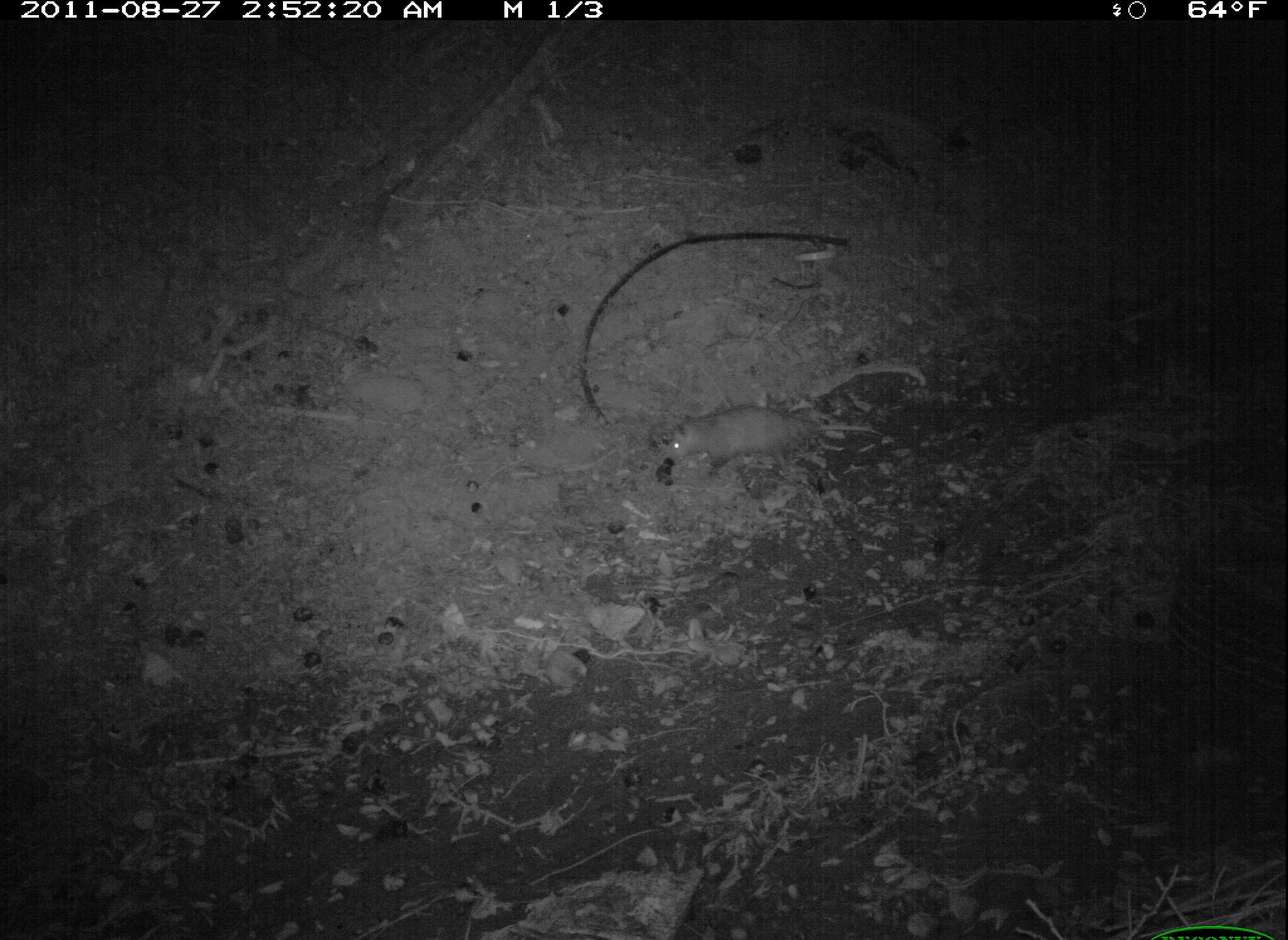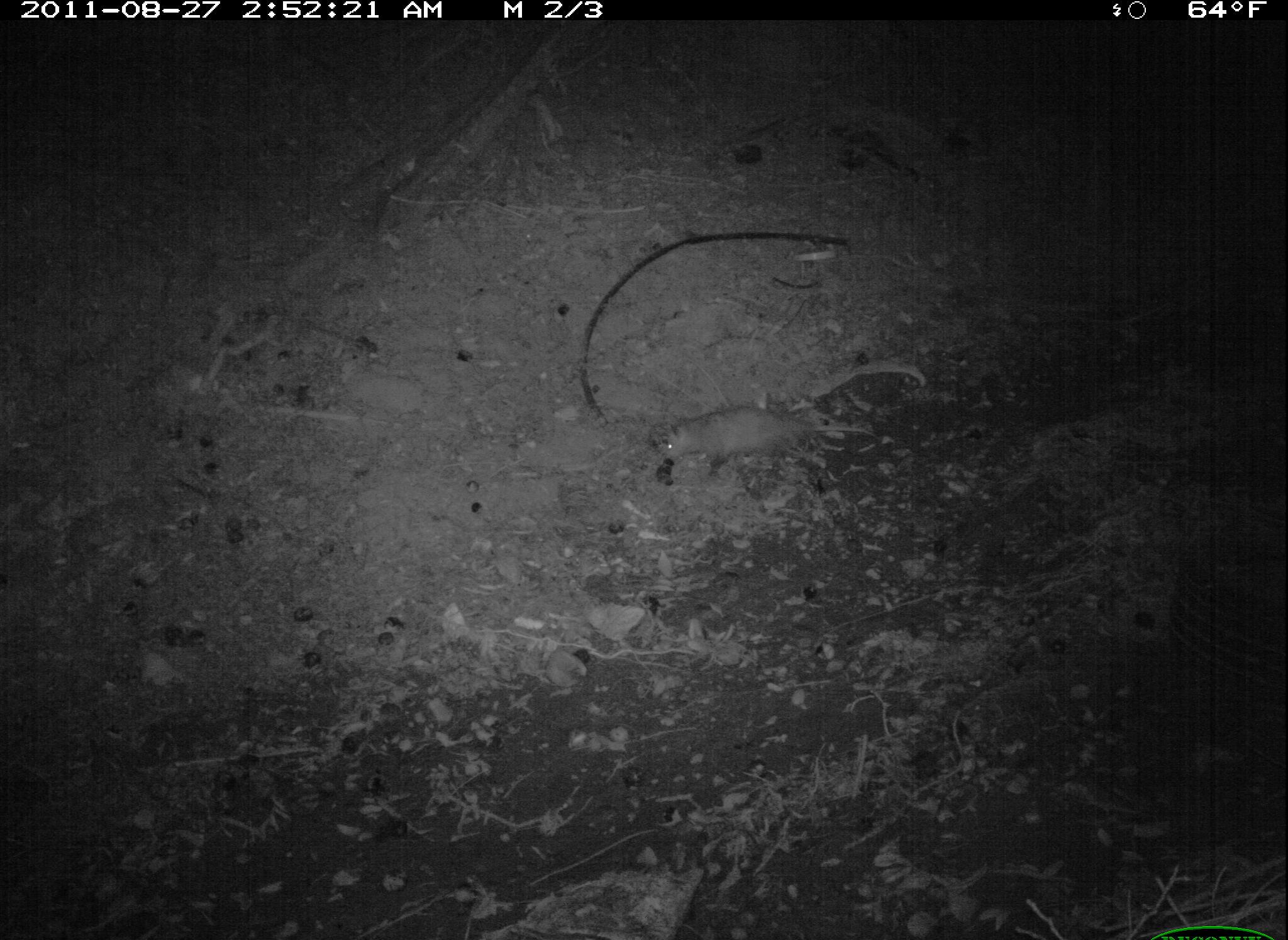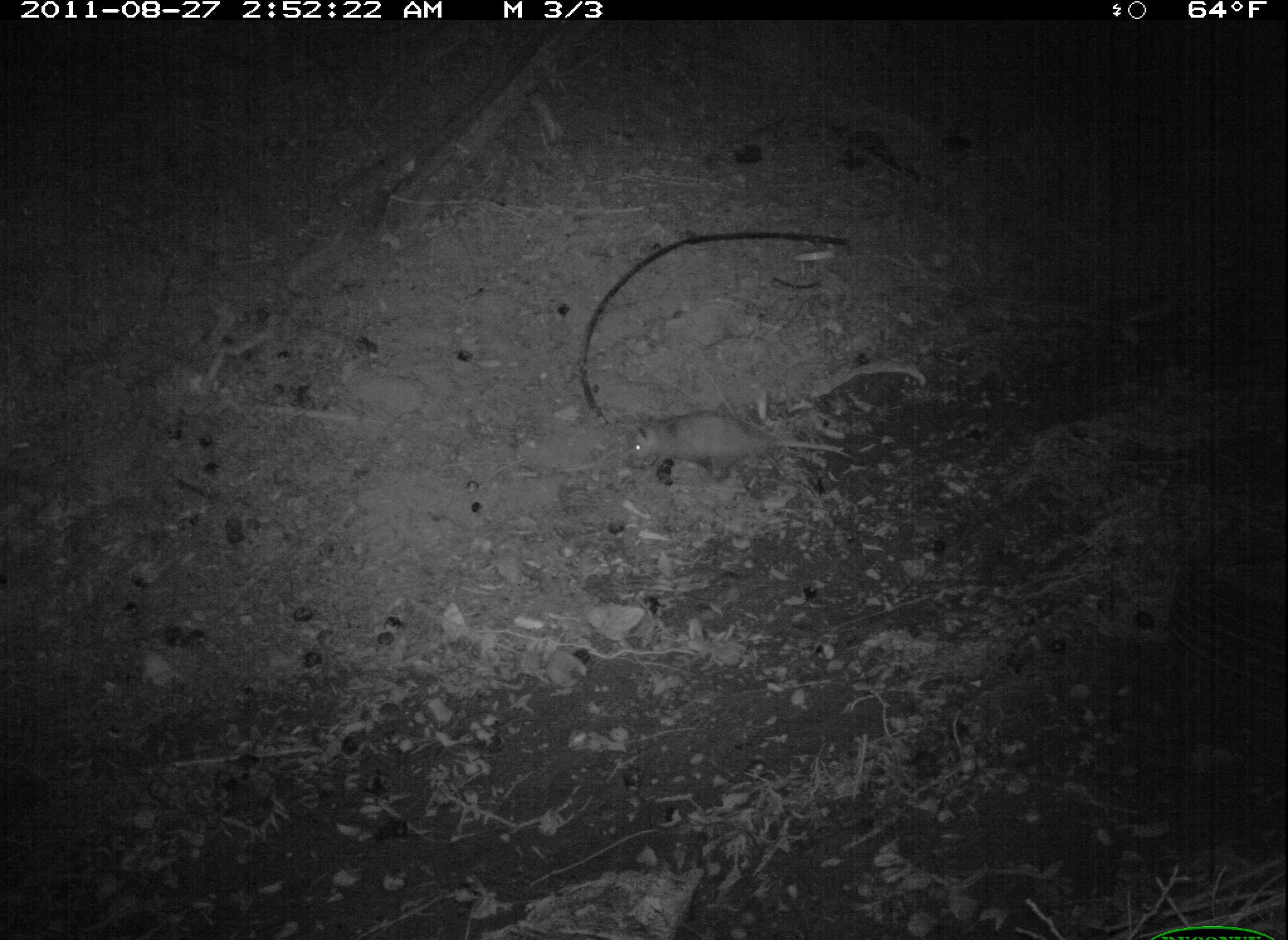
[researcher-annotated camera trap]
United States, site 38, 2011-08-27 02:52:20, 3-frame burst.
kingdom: Animalia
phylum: Chordata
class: Mammalia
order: Didelphimorphia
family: Didelphidae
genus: Didelphis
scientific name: Didelphis virginiana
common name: virginia opossum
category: opossum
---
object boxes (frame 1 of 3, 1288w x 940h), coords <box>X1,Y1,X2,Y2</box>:
opossum: <box>663,375,886,498</box>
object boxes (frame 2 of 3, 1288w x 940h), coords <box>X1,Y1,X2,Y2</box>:
opossum: <box>655,385,906,491</box>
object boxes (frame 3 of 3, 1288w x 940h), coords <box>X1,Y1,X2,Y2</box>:
opossum: <box>620,399,860,504</box>